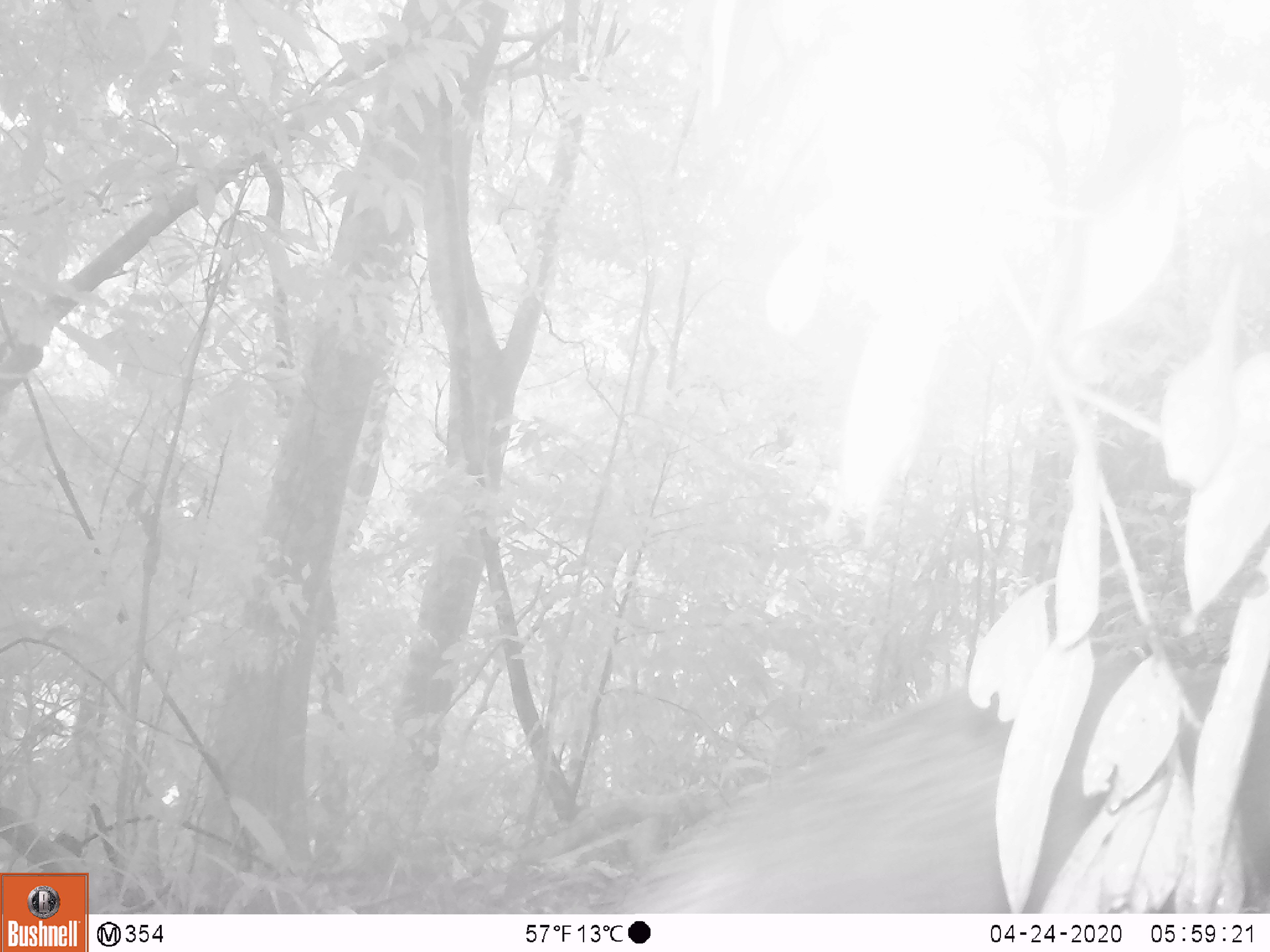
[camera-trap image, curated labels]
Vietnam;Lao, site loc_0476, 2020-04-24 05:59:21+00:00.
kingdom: Animalia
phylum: Chordata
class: Mammalia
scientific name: Mammalia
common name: mammal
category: unidentified mammal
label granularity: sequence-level